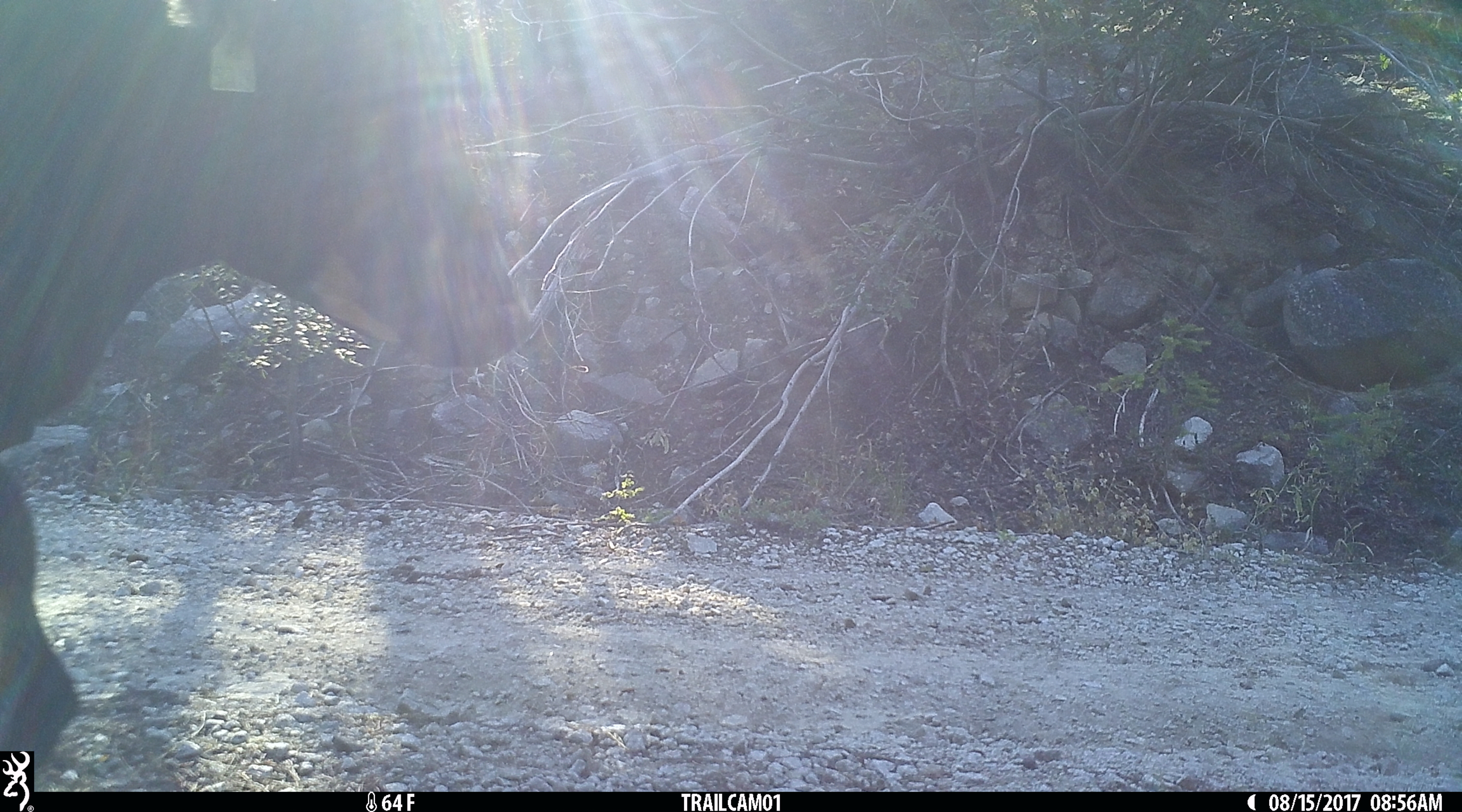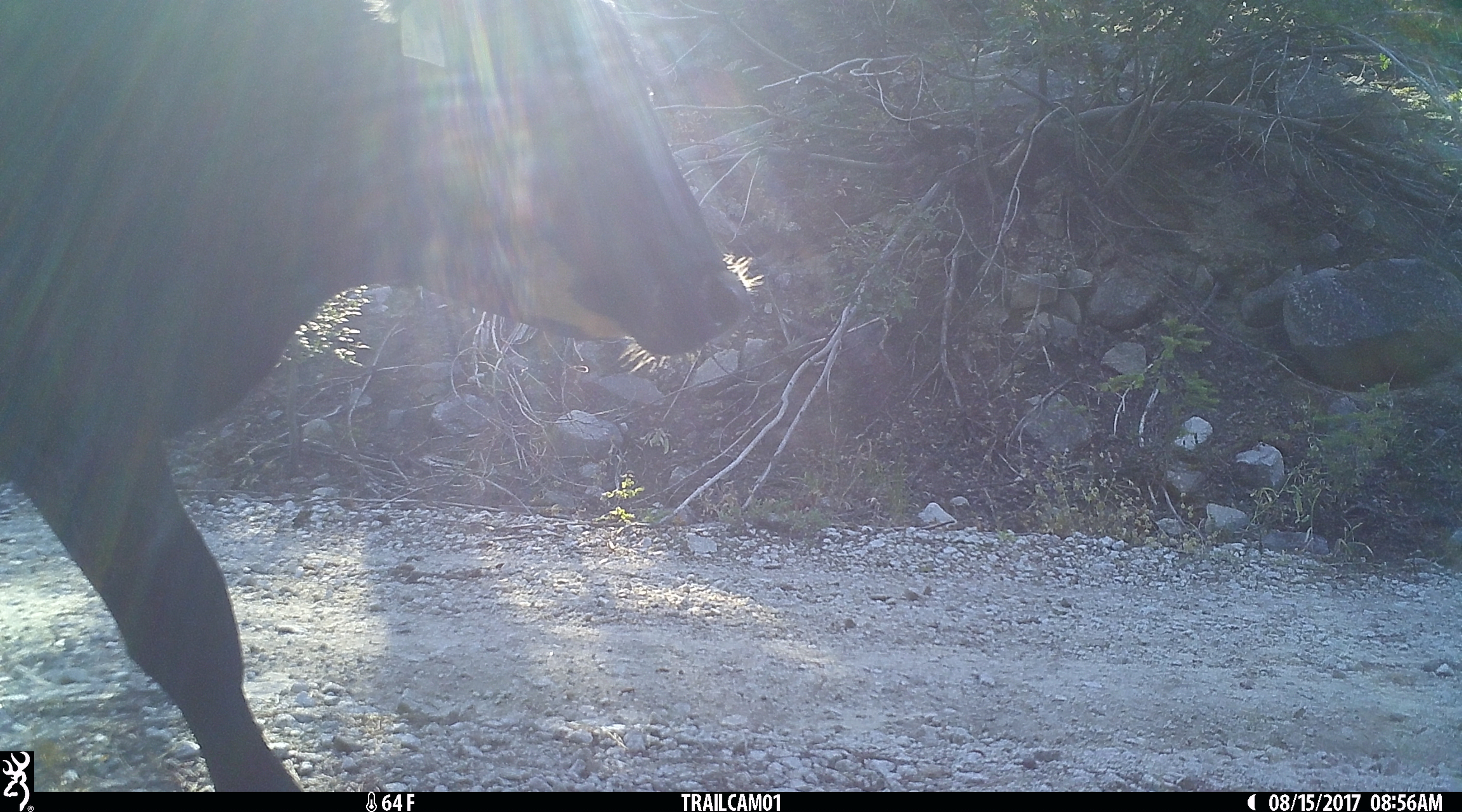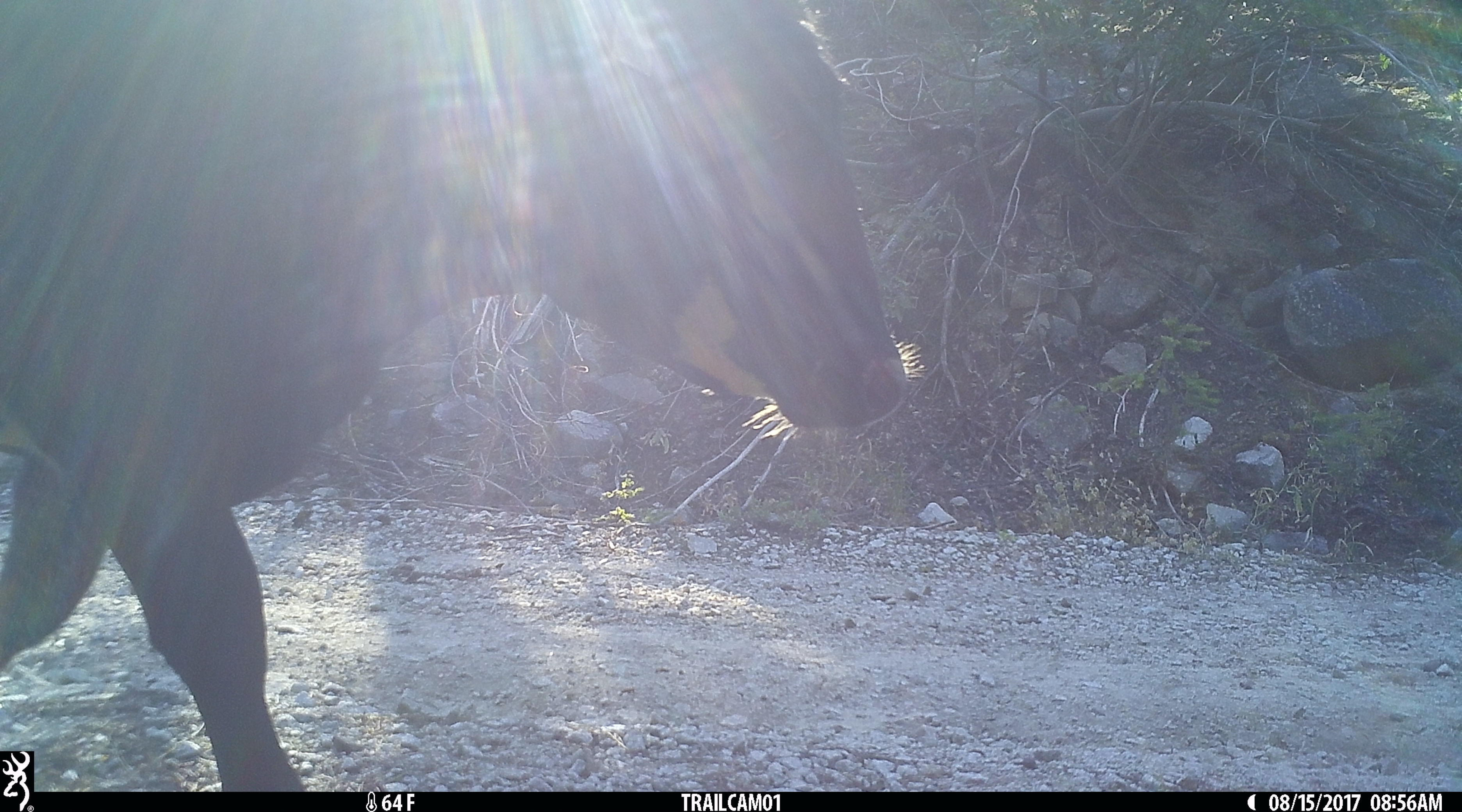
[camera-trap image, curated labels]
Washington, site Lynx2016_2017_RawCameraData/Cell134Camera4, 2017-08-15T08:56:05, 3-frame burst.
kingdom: Animalia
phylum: Chordata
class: Mammalia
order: Artiodactyla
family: Bovidae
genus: Bos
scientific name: Bos taurus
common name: domestic cattle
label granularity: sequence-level